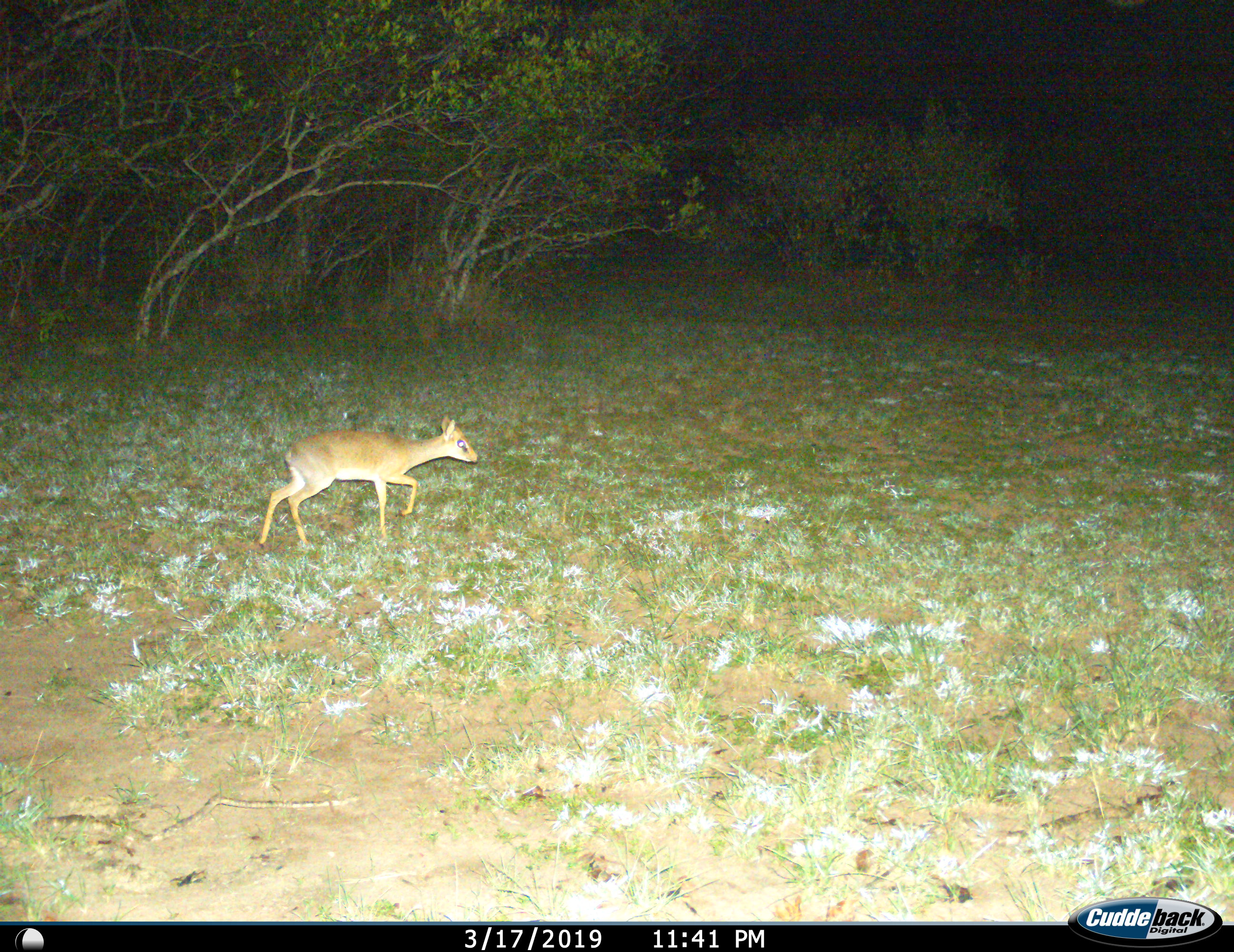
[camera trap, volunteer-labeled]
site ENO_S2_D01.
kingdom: Animalia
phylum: Chordata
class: Mammalia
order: Artiodactyla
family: Bovidae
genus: Madoqua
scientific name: Madoqua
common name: dik-dik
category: dikdik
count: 1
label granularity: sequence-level